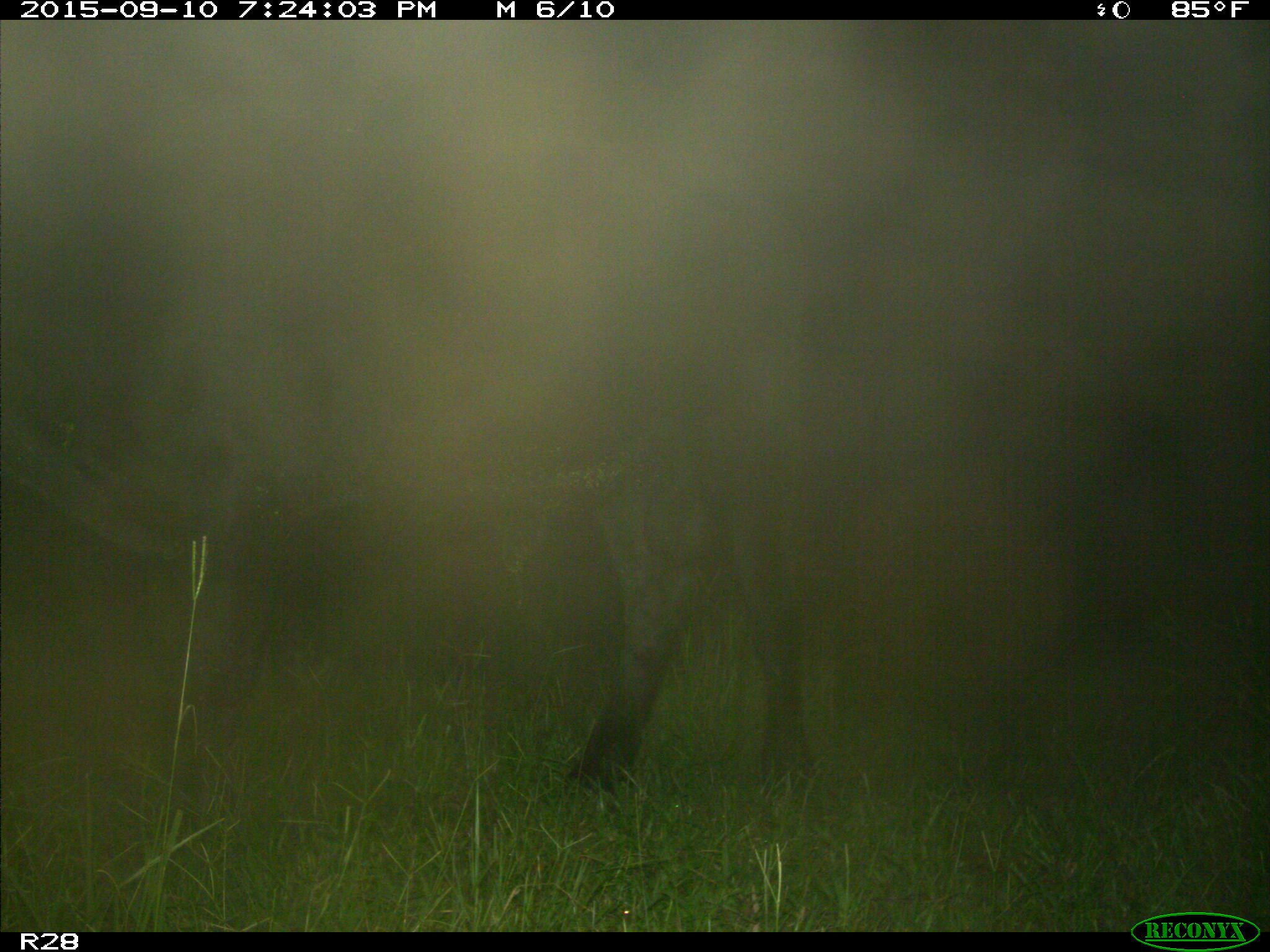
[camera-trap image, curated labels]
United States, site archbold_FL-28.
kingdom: Animalia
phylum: Chordata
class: Mammalia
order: Artiodactyla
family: Bovidae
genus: Bos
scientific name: Bos taurus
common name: domestic cow